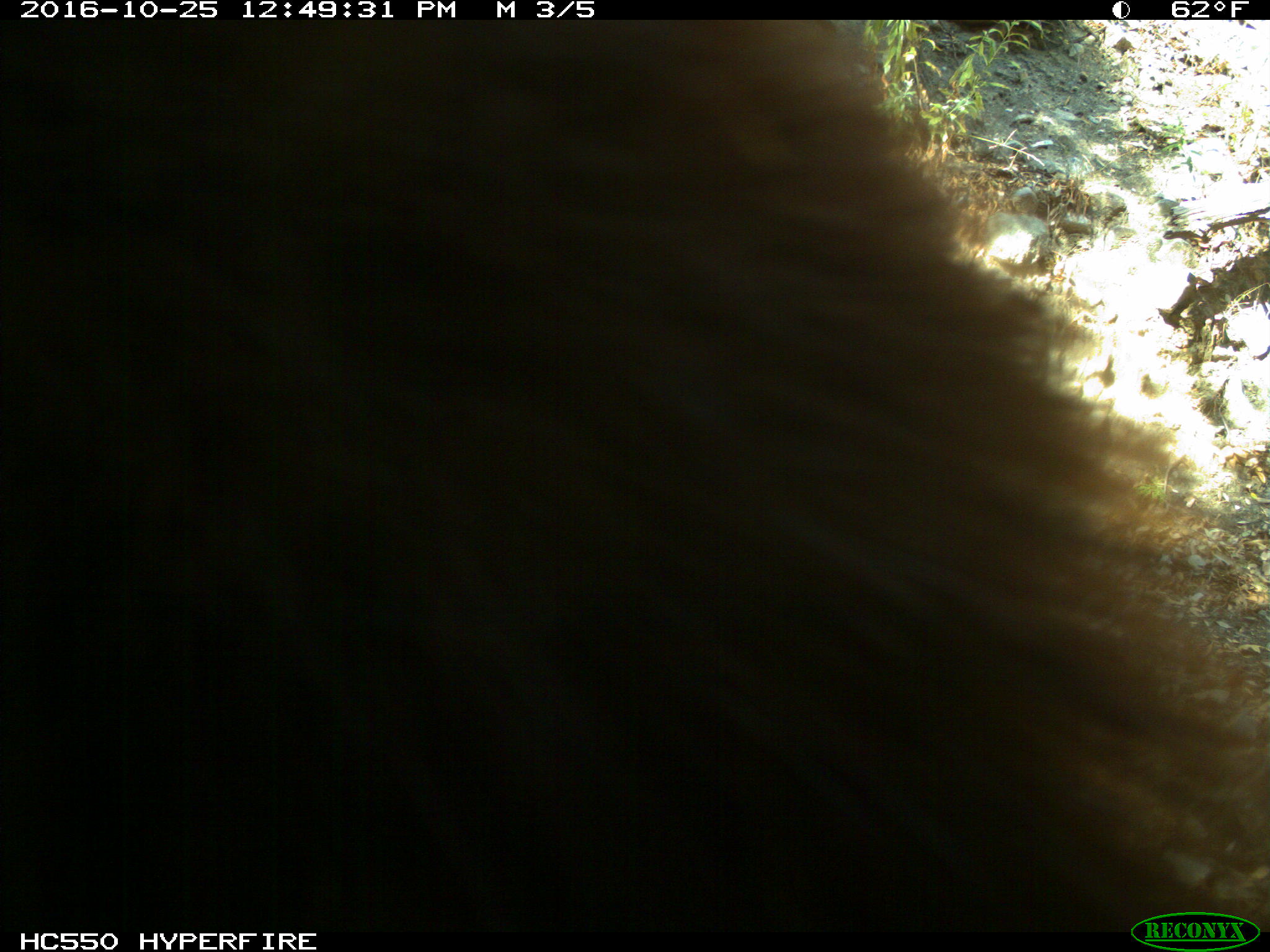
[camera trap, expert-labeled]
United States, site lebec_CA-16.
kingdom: Animalia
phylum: Chordata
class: Mammalia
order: Carnivora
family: Ursidae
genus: Ursus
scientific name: Ursus americanus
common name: american black bear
Ursus americanus (american black bear).